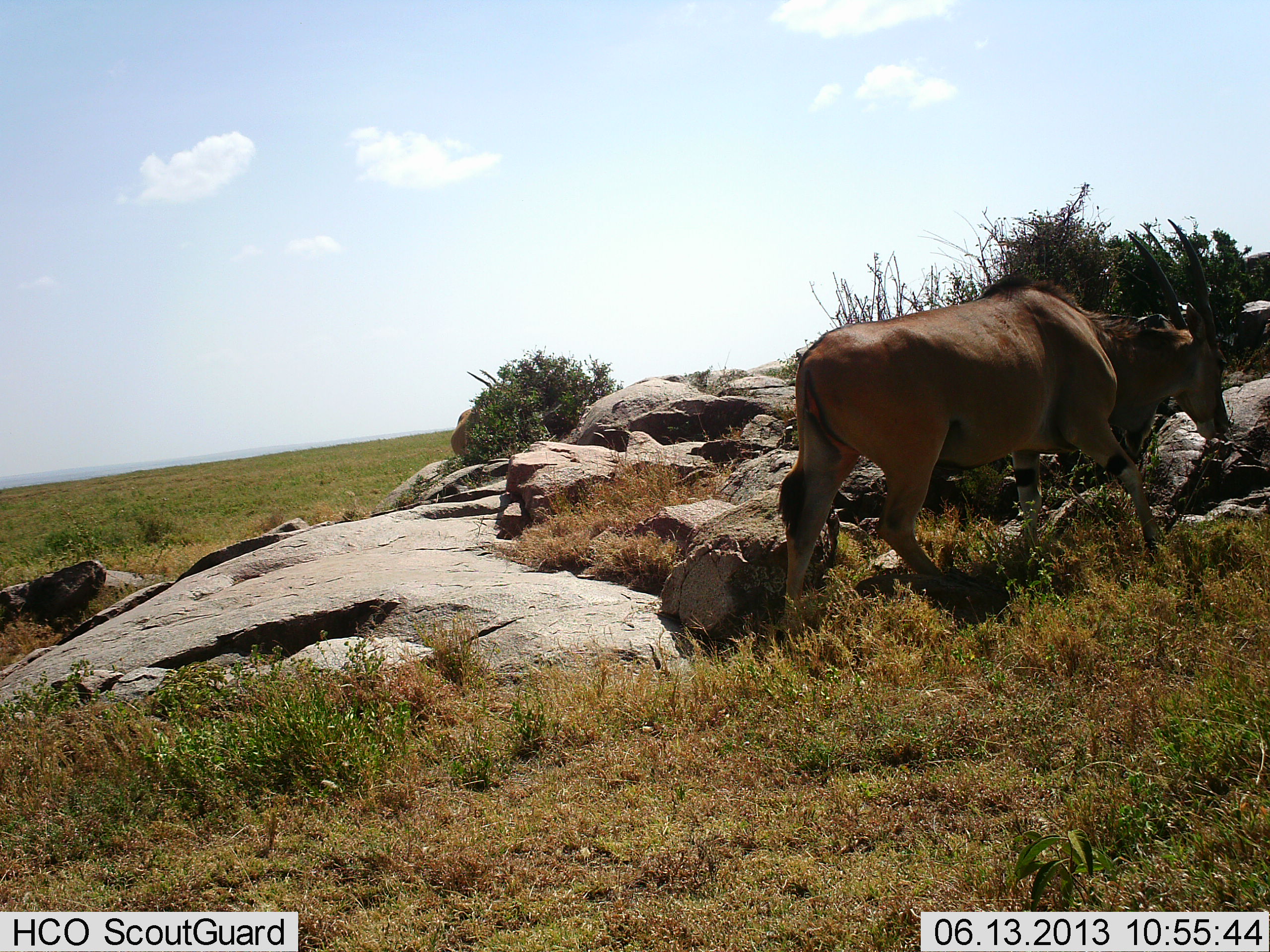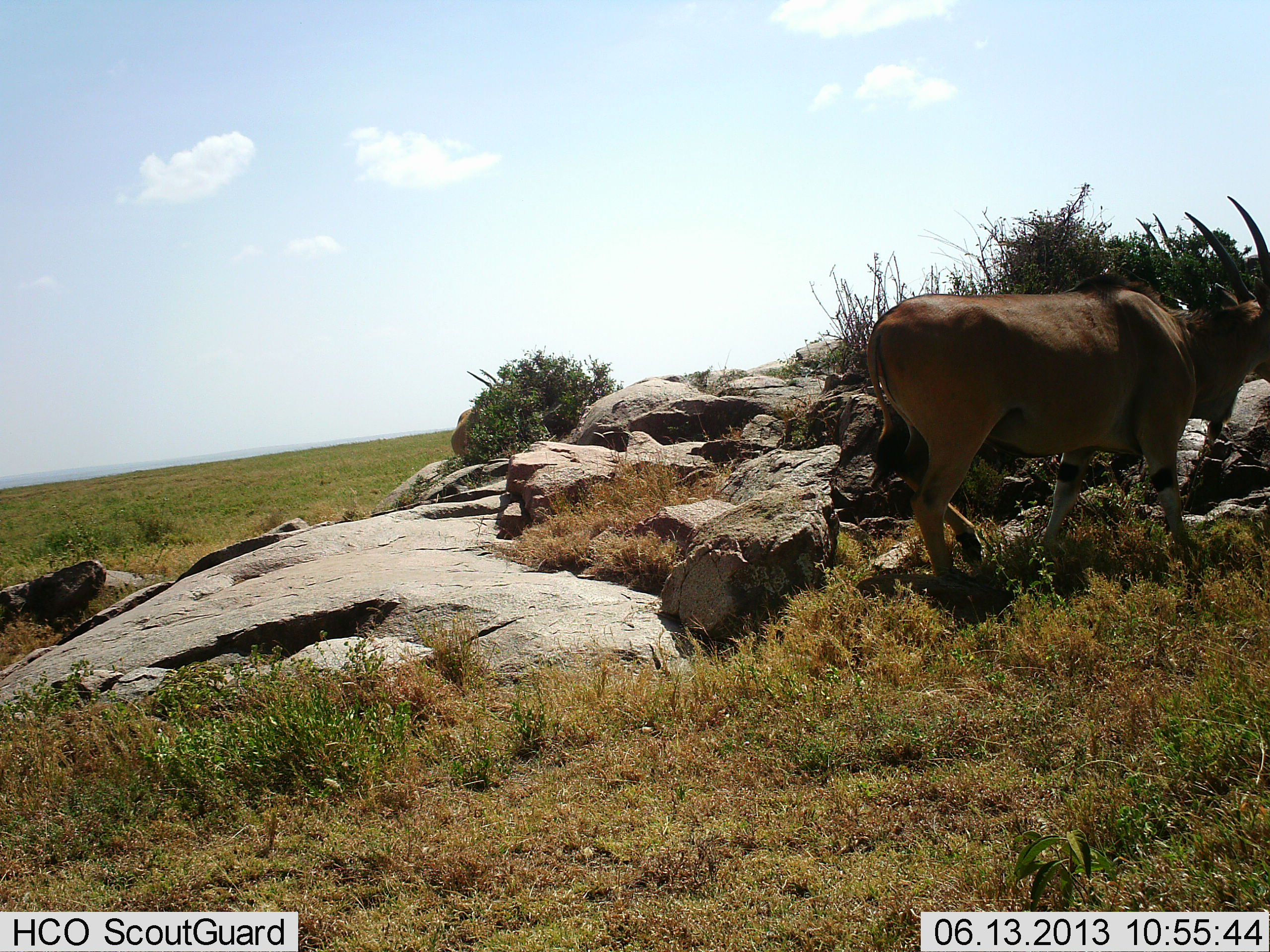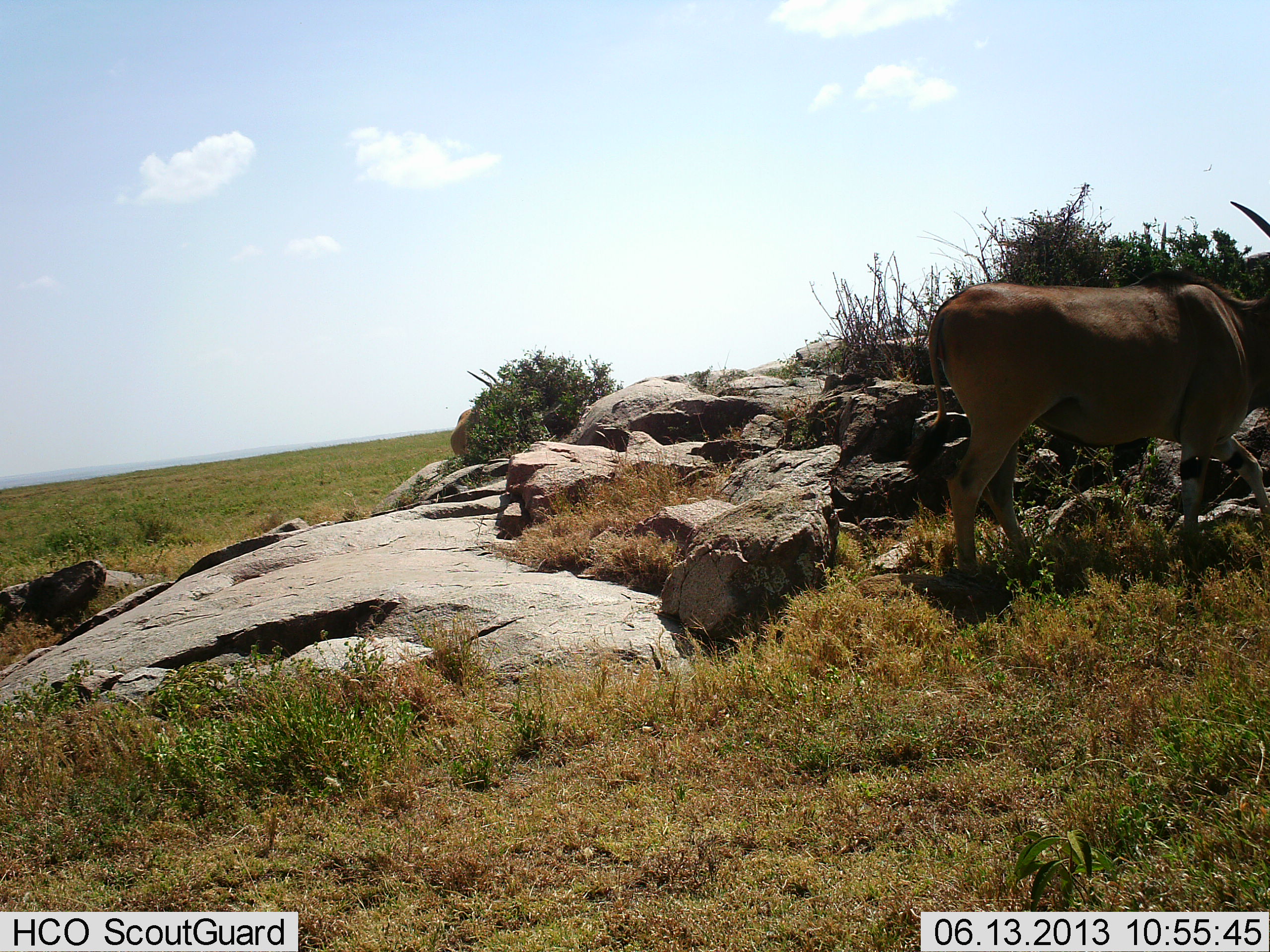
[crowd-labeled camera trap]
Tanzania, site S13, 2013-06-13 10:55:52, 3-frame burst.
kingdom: Animalia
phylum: Chordata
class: Mammalia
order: Artiodactyla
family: Bovidae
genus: Tragelaphus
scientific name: Tragelaphus oryx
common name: eland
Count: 1.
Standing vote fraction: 18%.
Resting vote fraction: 0%.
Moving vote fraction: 91%.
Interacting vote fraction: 0%.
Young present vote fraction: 0%.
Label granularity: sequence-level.